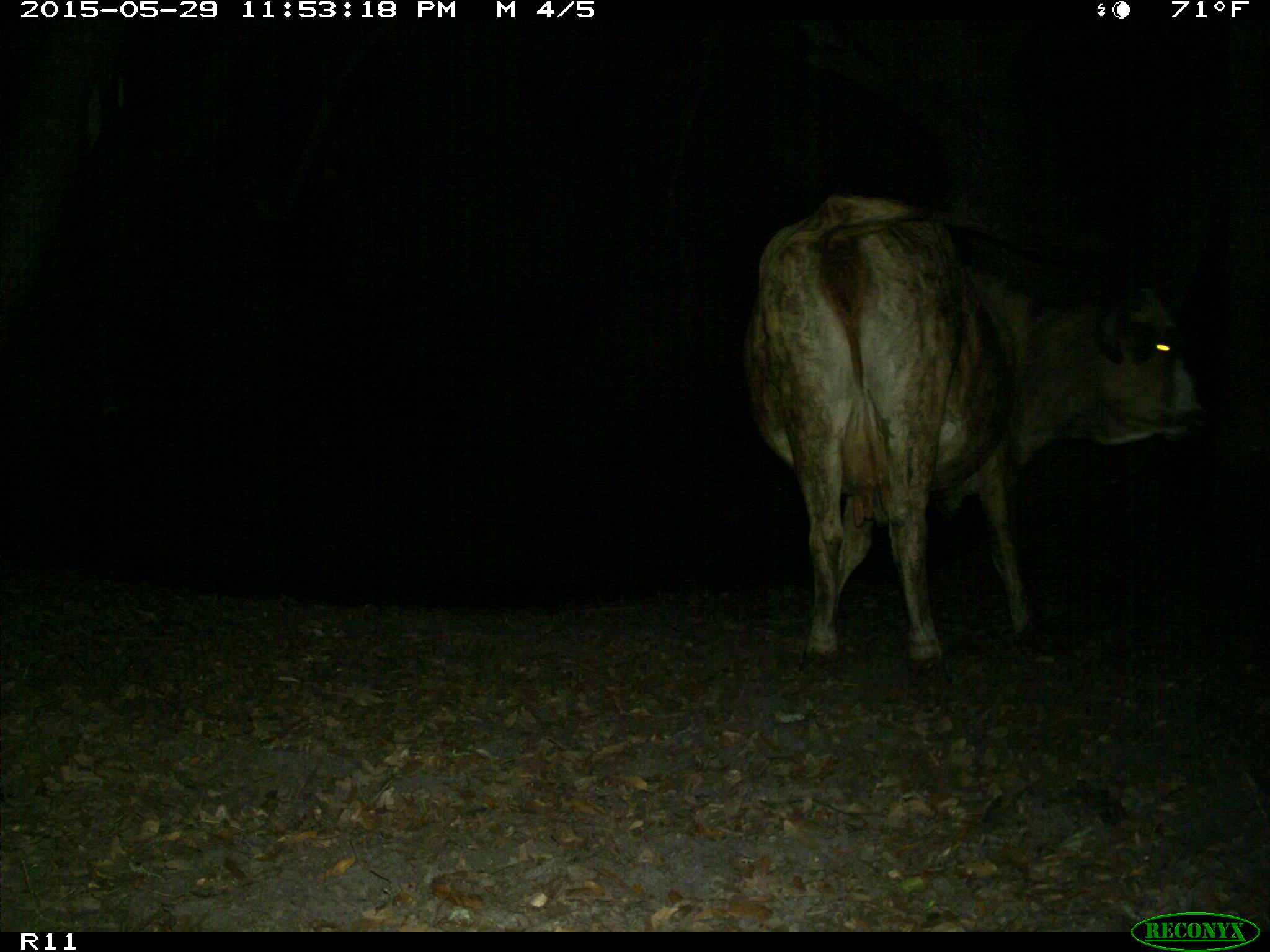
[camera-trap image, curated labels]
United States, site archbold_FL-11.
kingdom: Animalia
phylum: Chordata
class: Mammalia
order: Artiodactyla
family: Bovidae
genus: Bos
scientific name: Bos taurus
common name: domestic cow